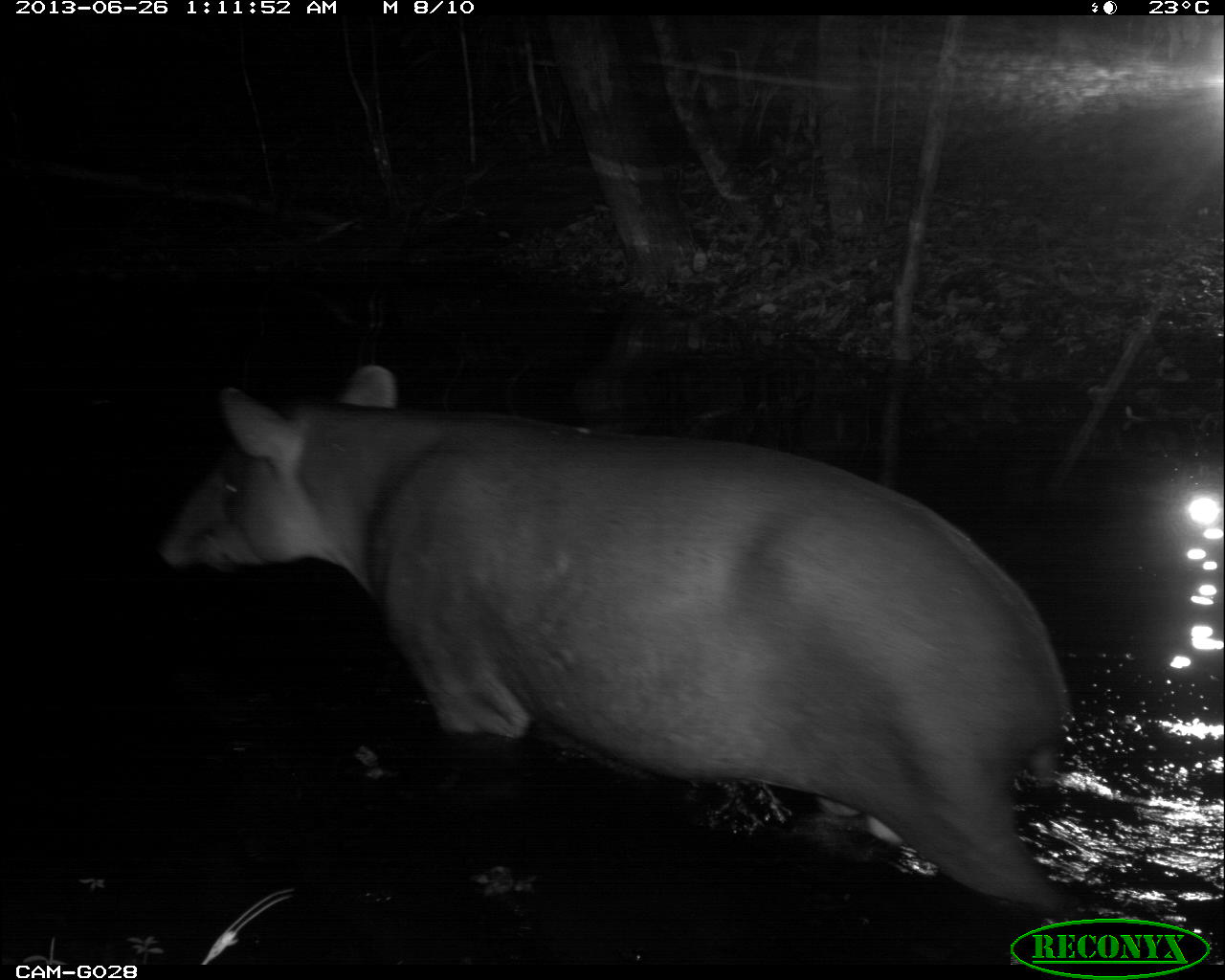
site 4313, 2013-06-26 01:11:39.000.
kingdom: Animalia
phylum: Chordata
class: Mammalia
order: Perissodactyla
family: Tapiridae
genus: Tapirus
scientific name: Tapirus bairdii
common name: baird's tapir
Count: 1.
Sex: male.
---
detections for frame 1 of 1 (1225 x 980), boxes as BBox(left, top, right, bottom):
tapirus bairdii: BBox(150, 360, 1078, 916)